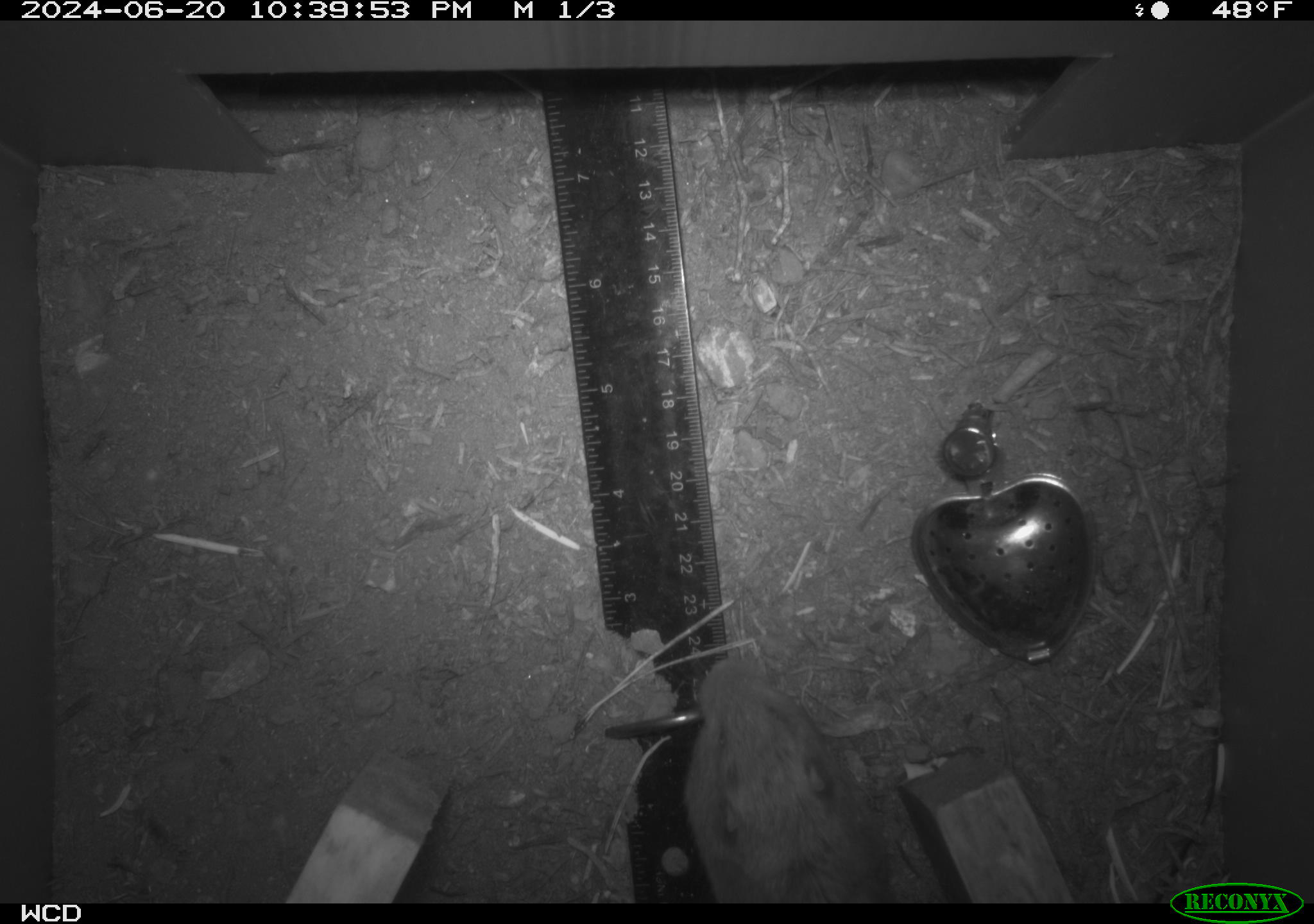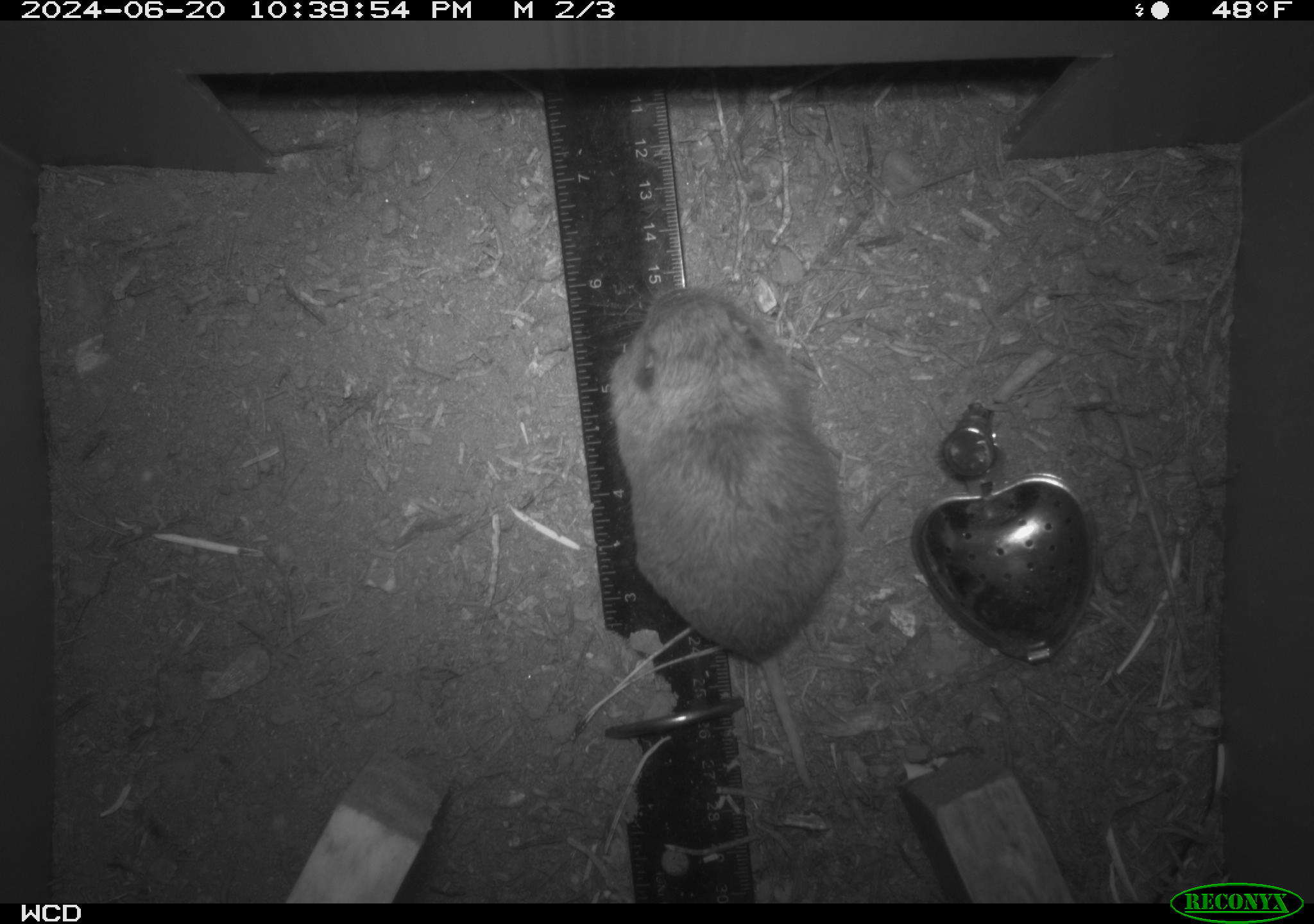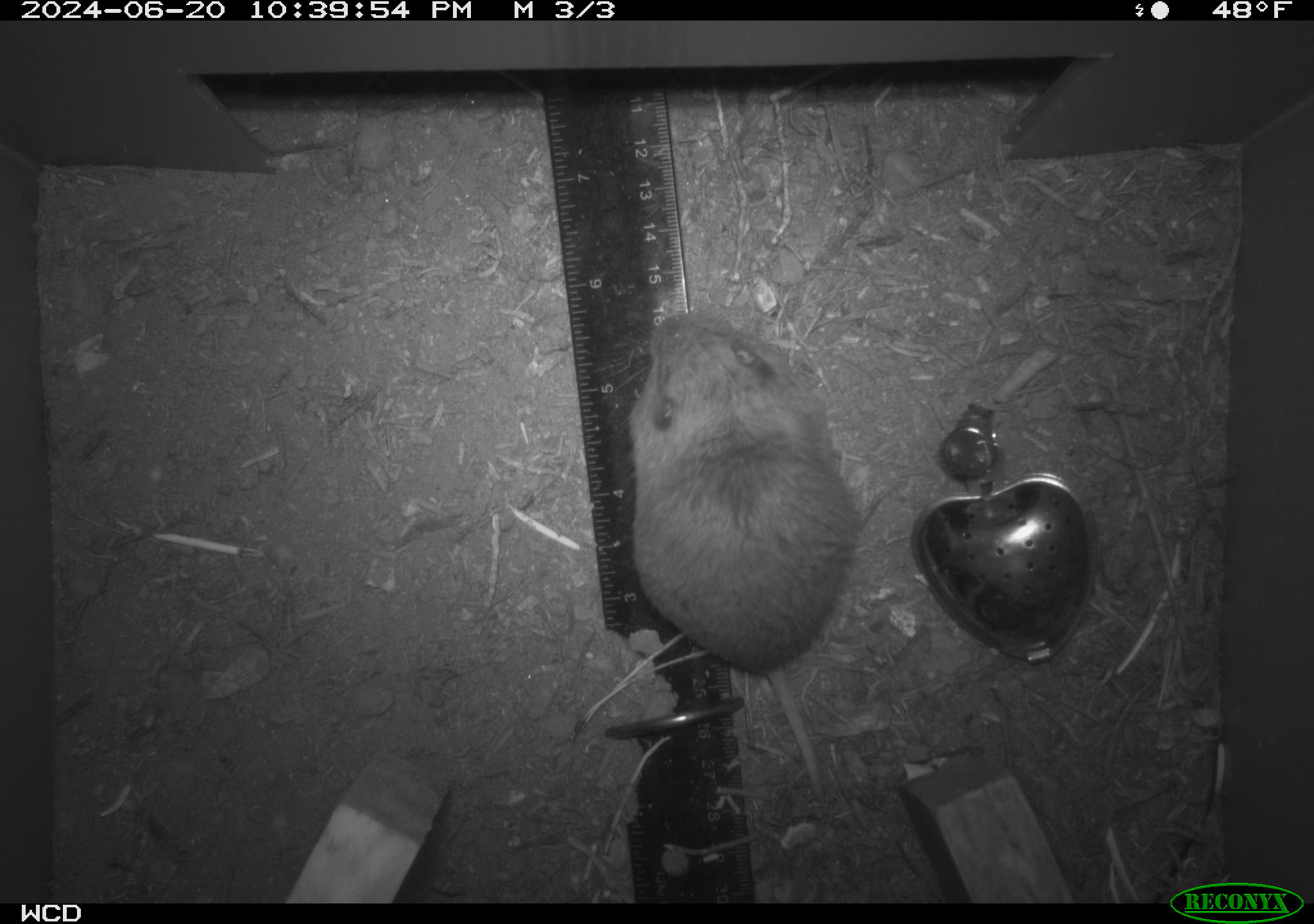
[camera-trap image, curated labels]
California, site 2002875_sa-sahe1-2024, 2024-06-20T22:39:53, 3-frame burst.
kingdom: Animalia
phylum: Chordata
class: Mammalia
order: Rodentia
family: Geomyidae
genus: Thomomys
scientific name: Thomomys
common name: smooth-toothed pocket gophers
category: thomomys species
Thomomys species (smooth-toothed pocket gophers) (Thomomys).